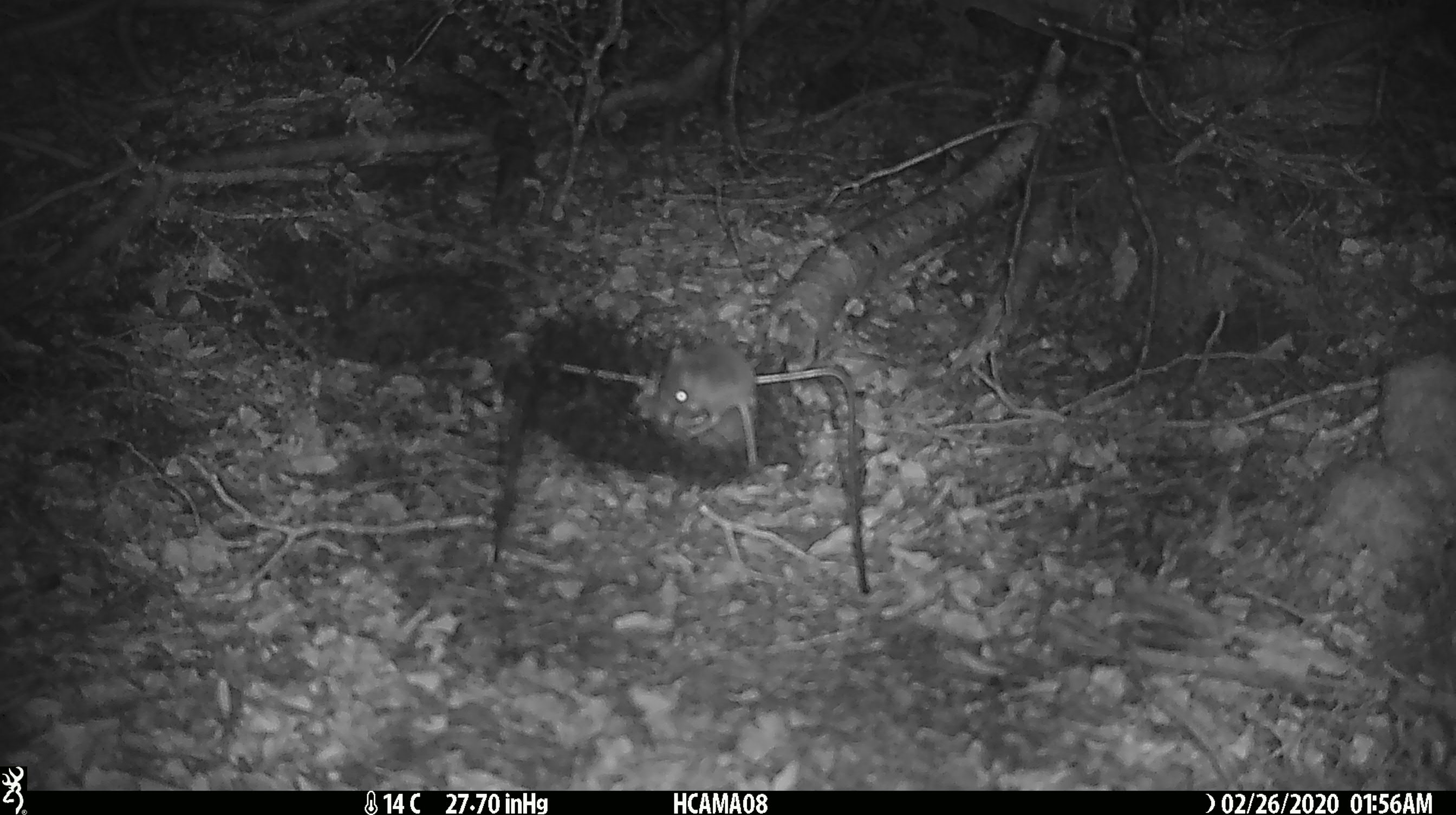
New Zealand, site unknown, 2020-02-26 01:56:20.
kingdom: Animalia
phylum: Chordata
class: Mammalia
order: Rodentia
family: Muridae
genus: Mus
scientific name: Mus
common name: mouse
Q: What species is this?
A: Mouse (Mus).